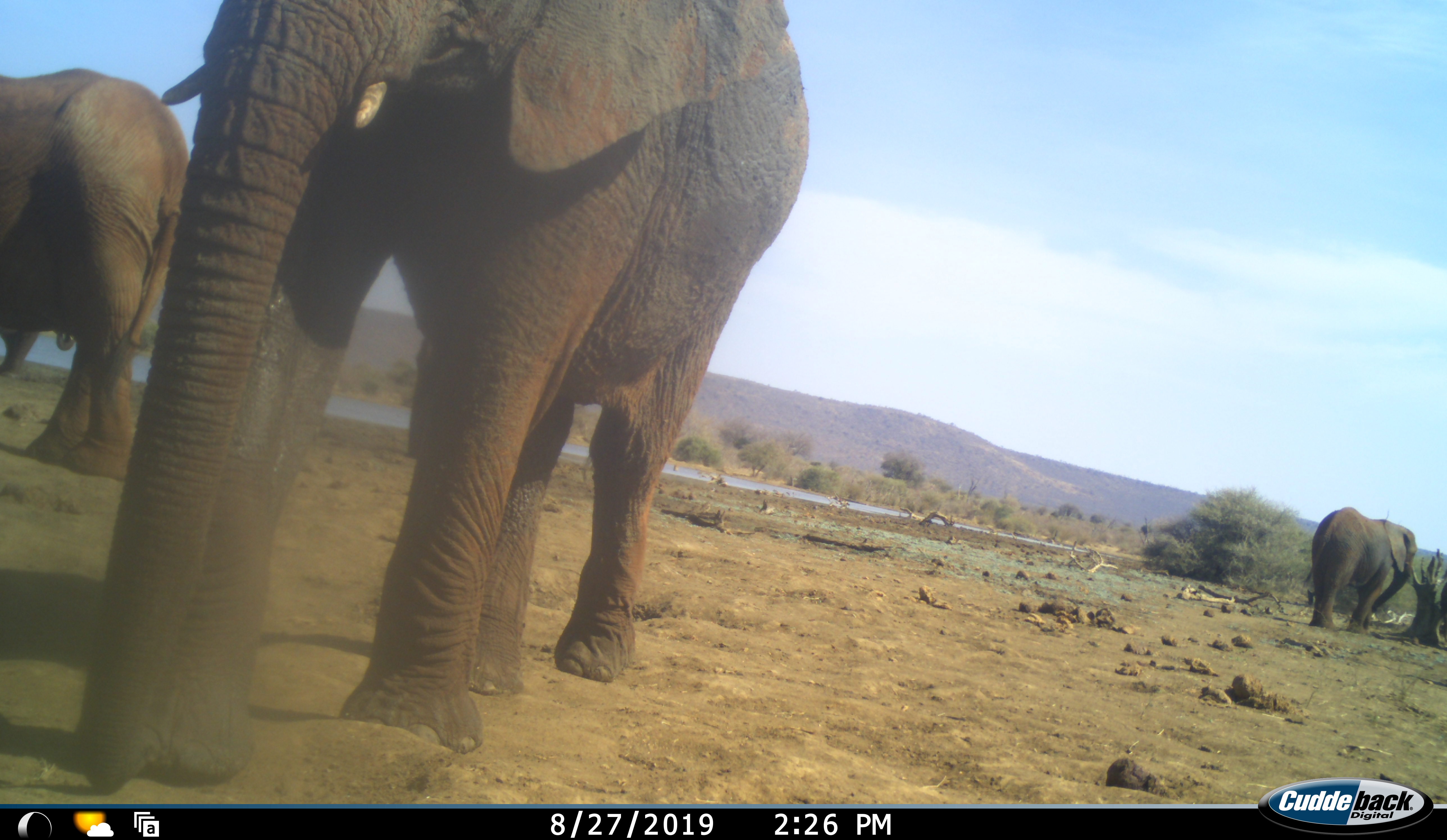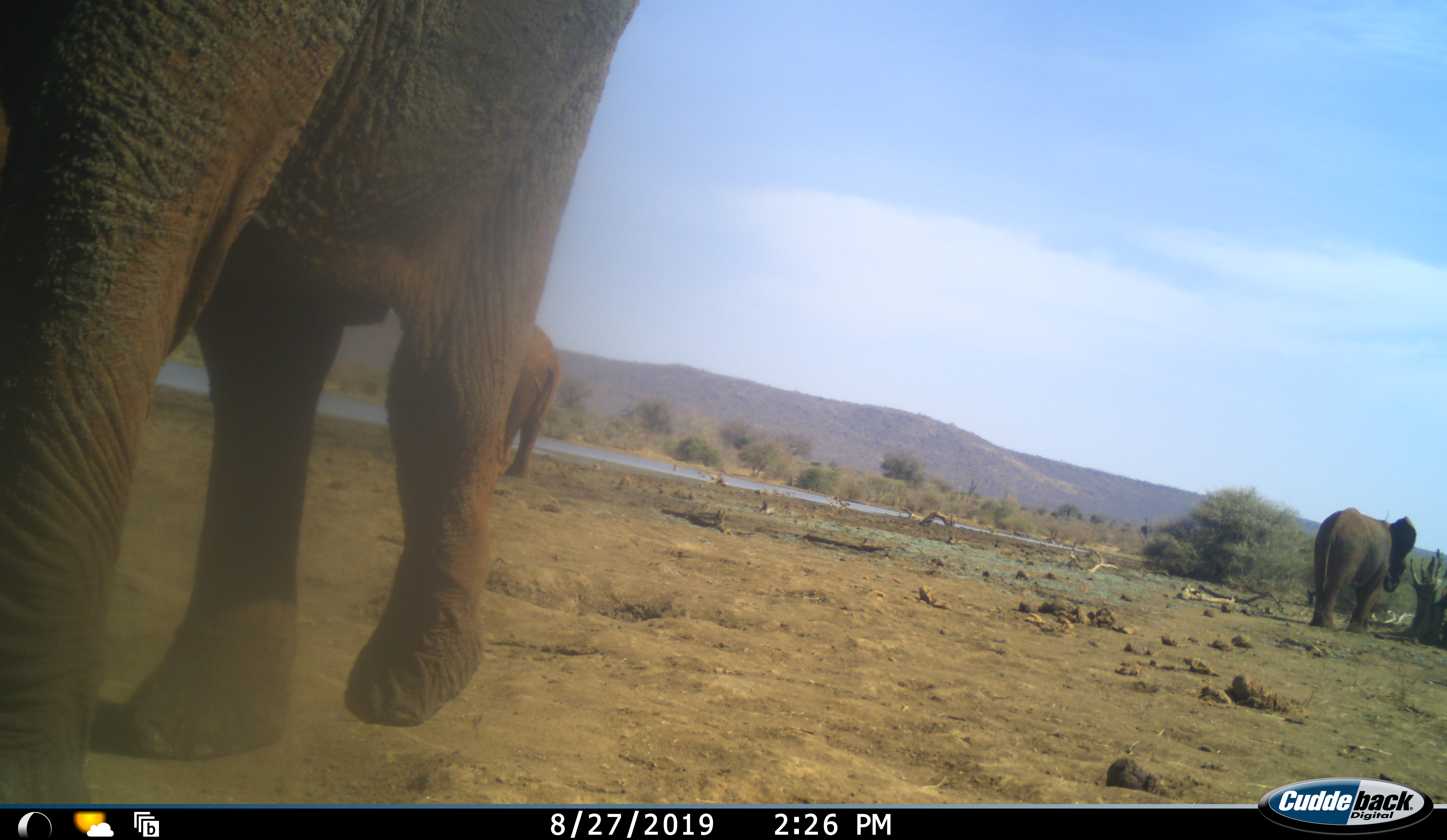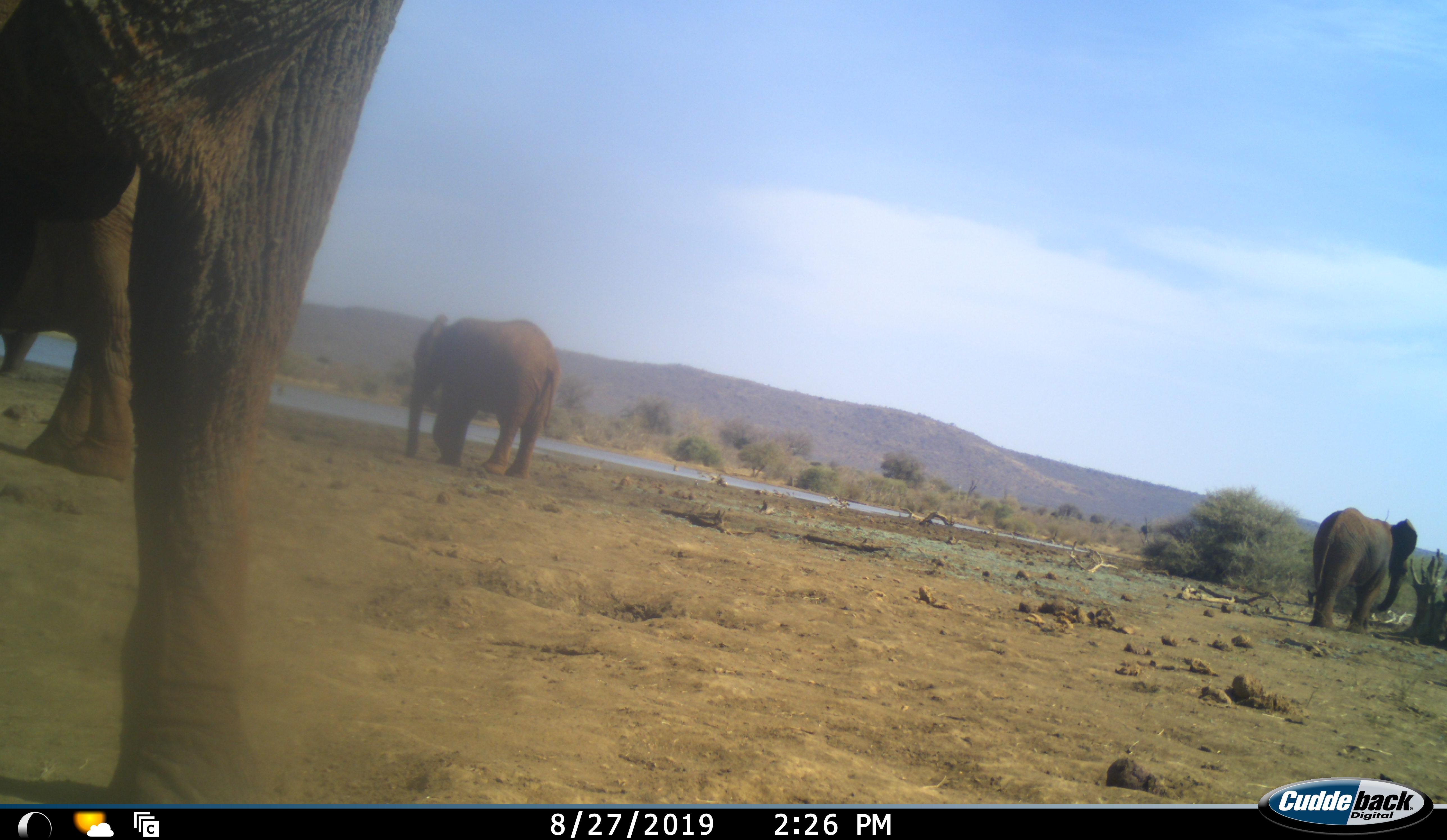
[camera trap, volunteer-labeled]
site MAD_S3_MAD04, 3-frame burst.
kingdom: Animalia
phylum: Chordata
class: Mammalia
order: Proboscidea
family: Elephantidae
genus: Loxodonta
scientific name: Loxodonta africana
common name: african bush elephant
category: elephant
Elephant (african bush elephant) (Loxodonta africana), count 4. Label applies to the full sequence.